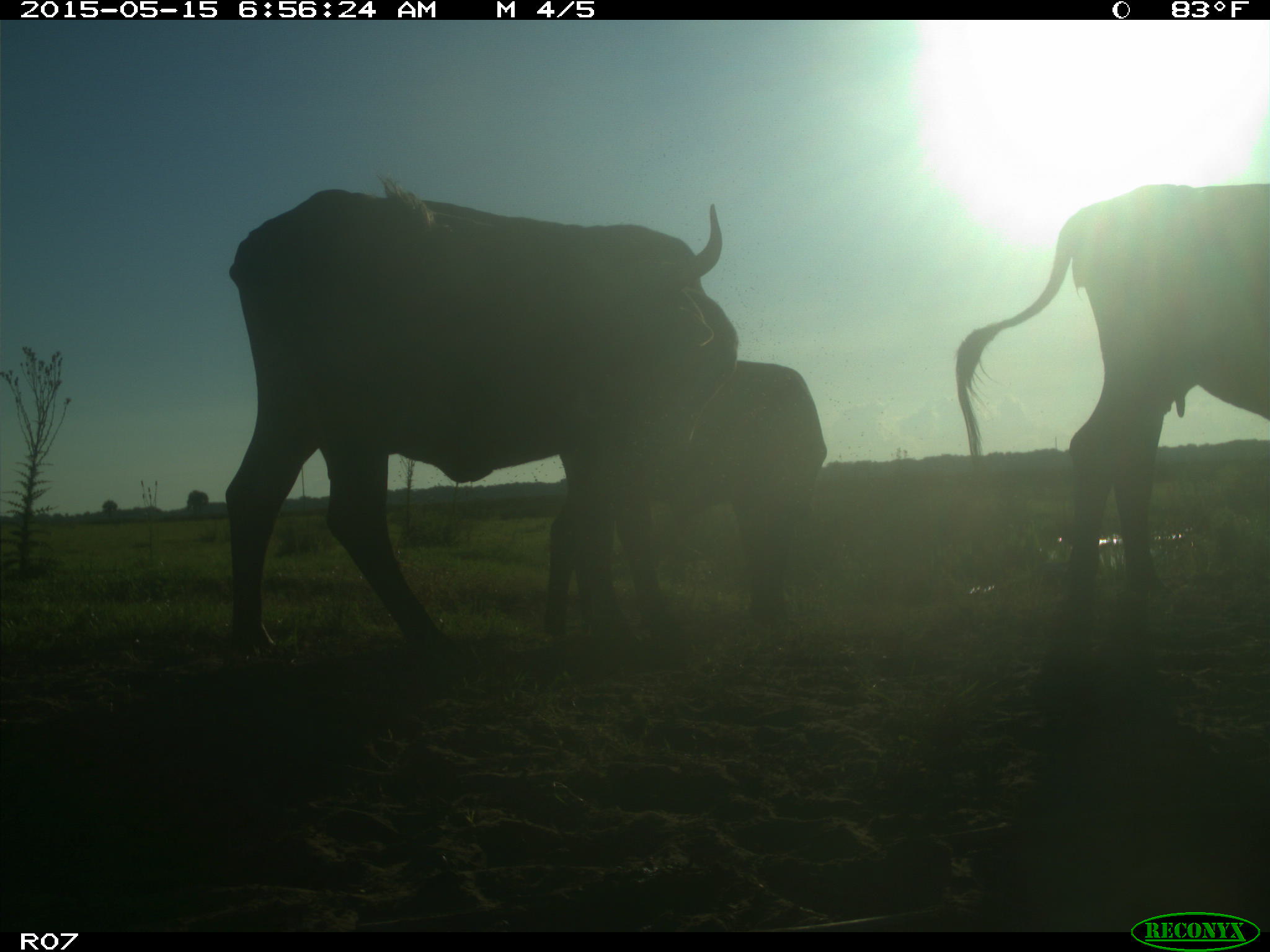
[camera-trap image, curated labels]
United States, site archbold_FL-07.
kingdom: Animalia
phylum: Chordata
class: Mammalia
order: Artiodactyla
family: Bovidae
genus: Bos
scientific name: Bos taurus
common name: domestic cow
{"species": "Bos taurus (domestic cow)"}